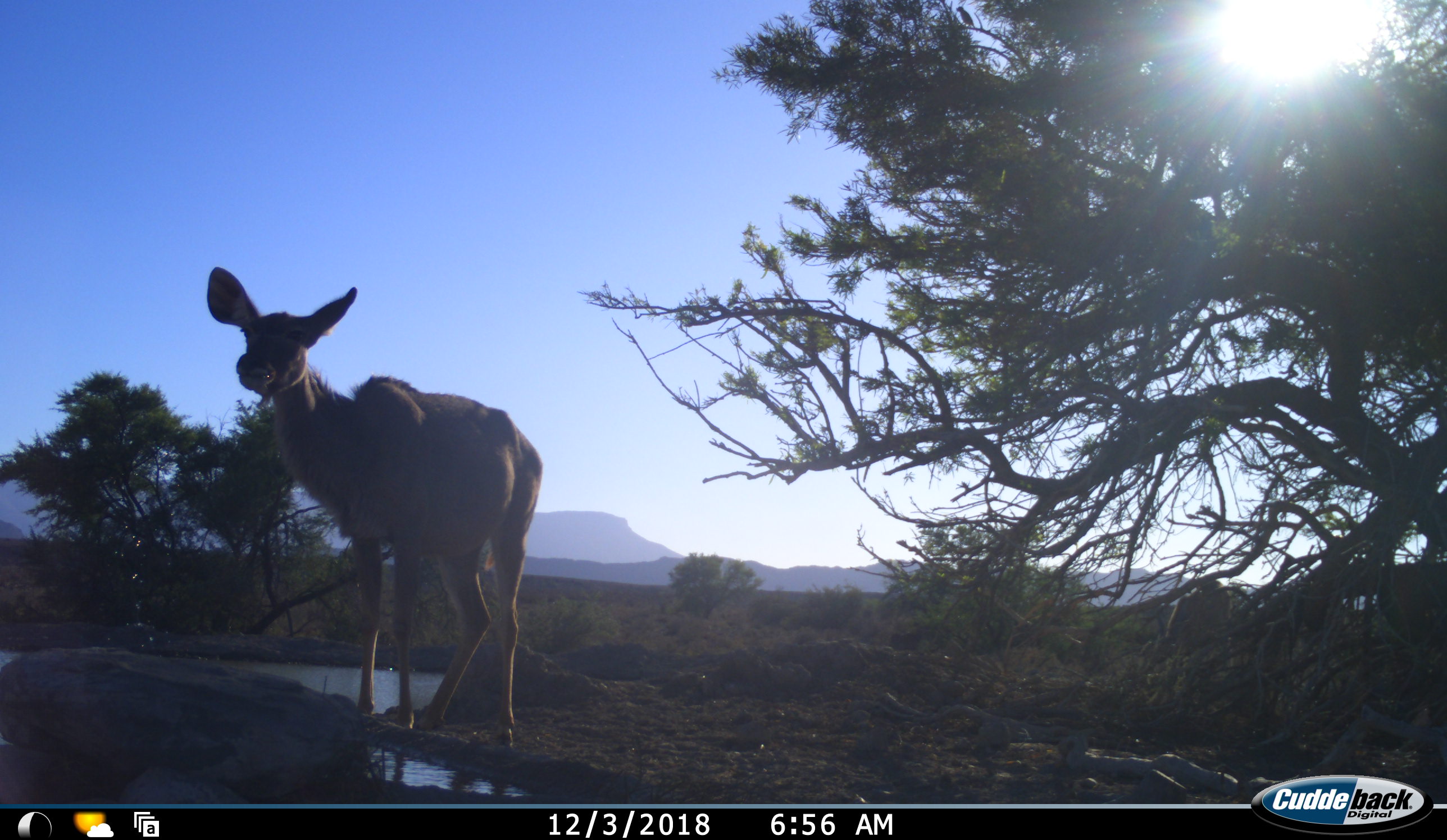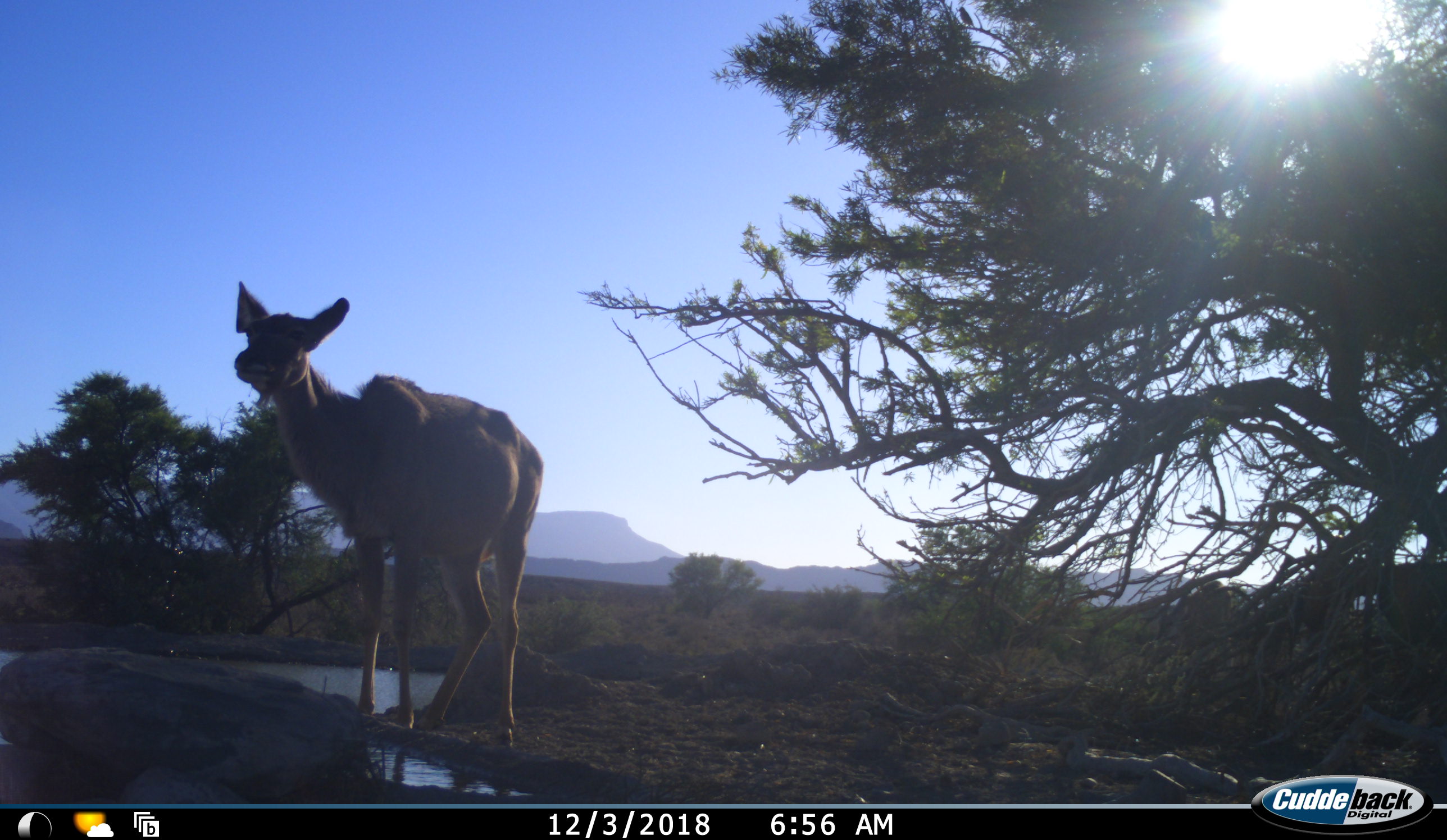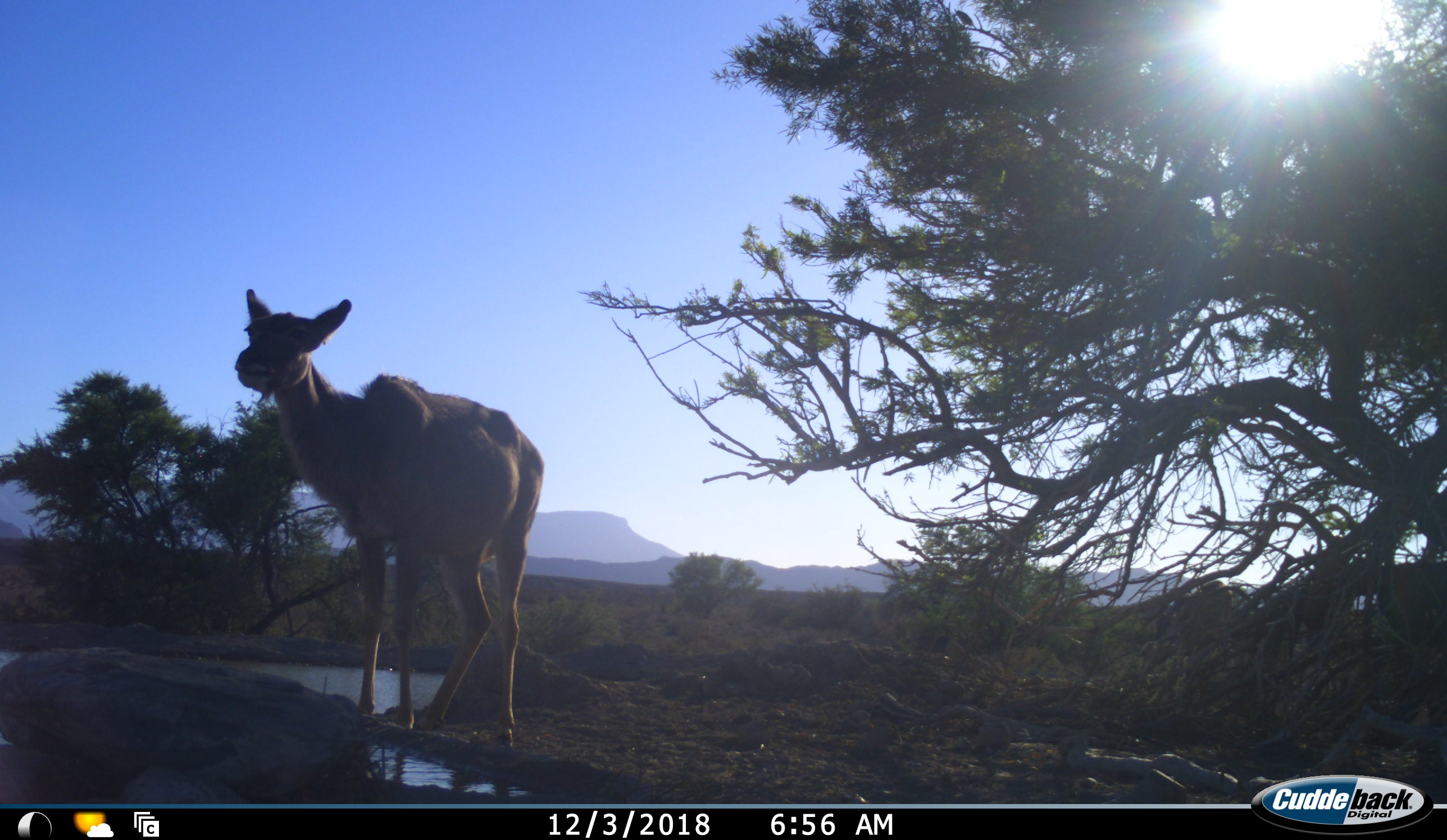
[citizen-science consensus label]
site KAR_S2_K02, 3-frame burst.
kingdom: Animalia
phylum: Chordata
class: Mammalia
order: Artiodactyla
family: Bovidae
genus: Tragelaphus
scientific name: Tragelaphus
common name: kudu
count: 1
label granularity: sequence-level